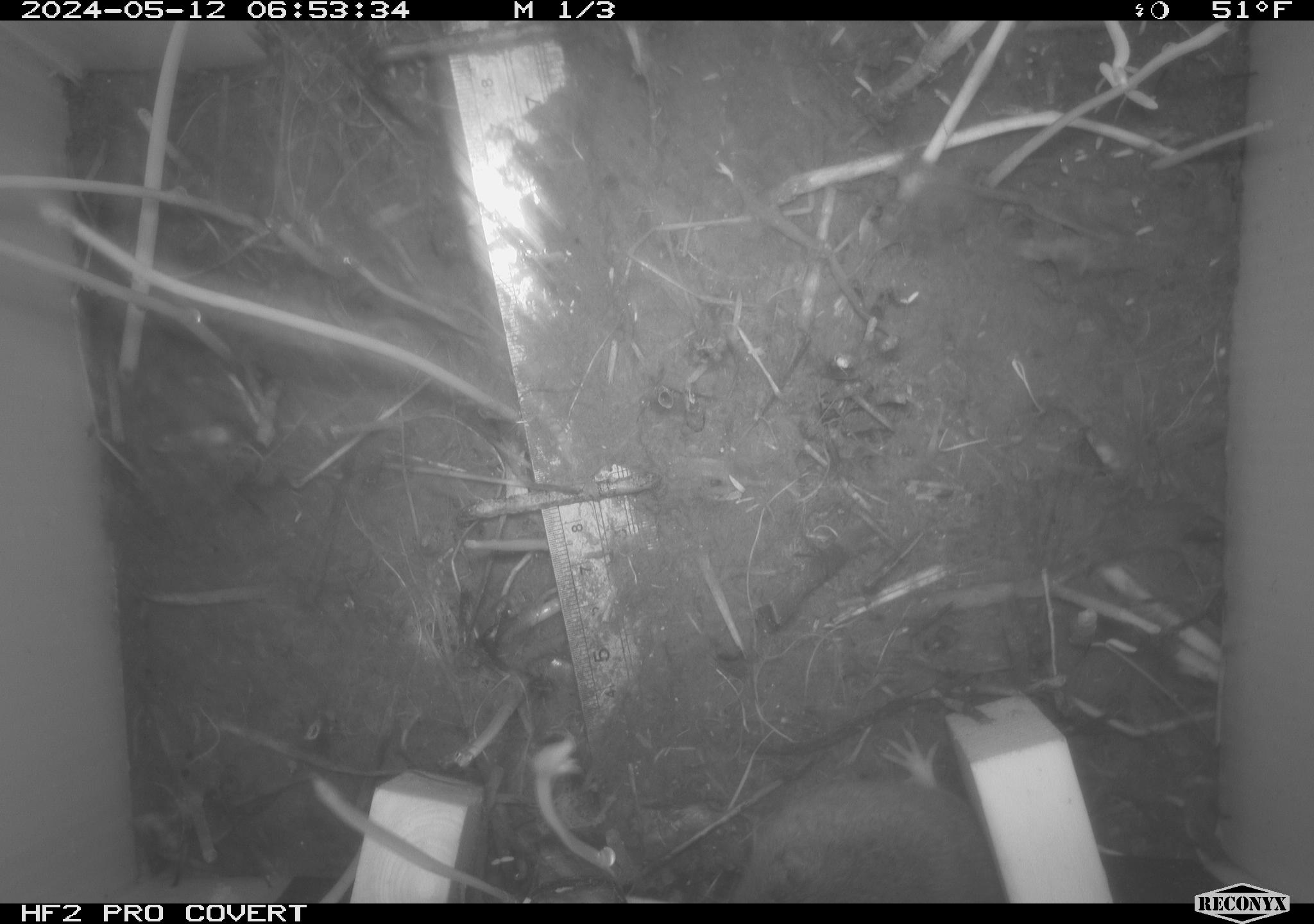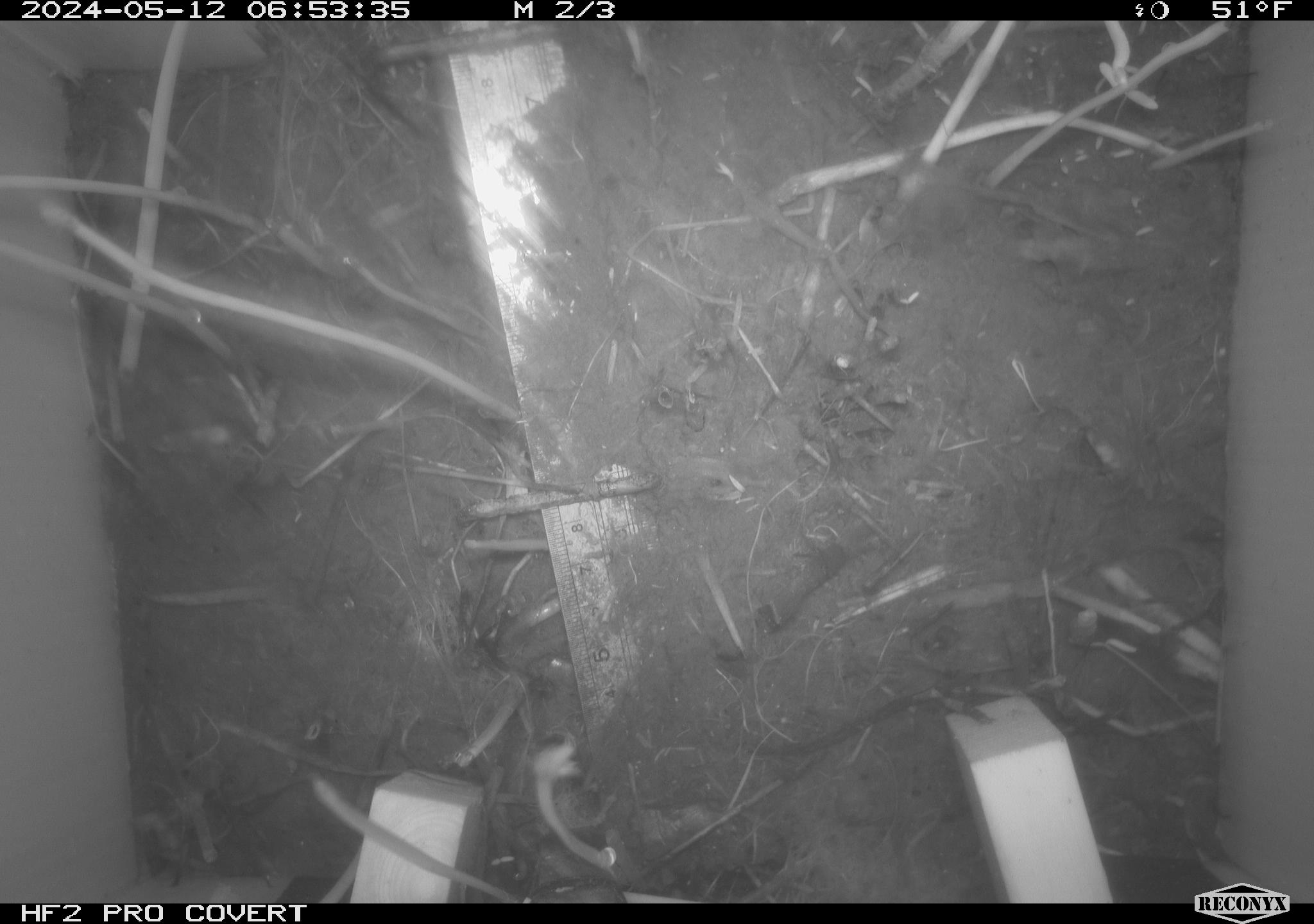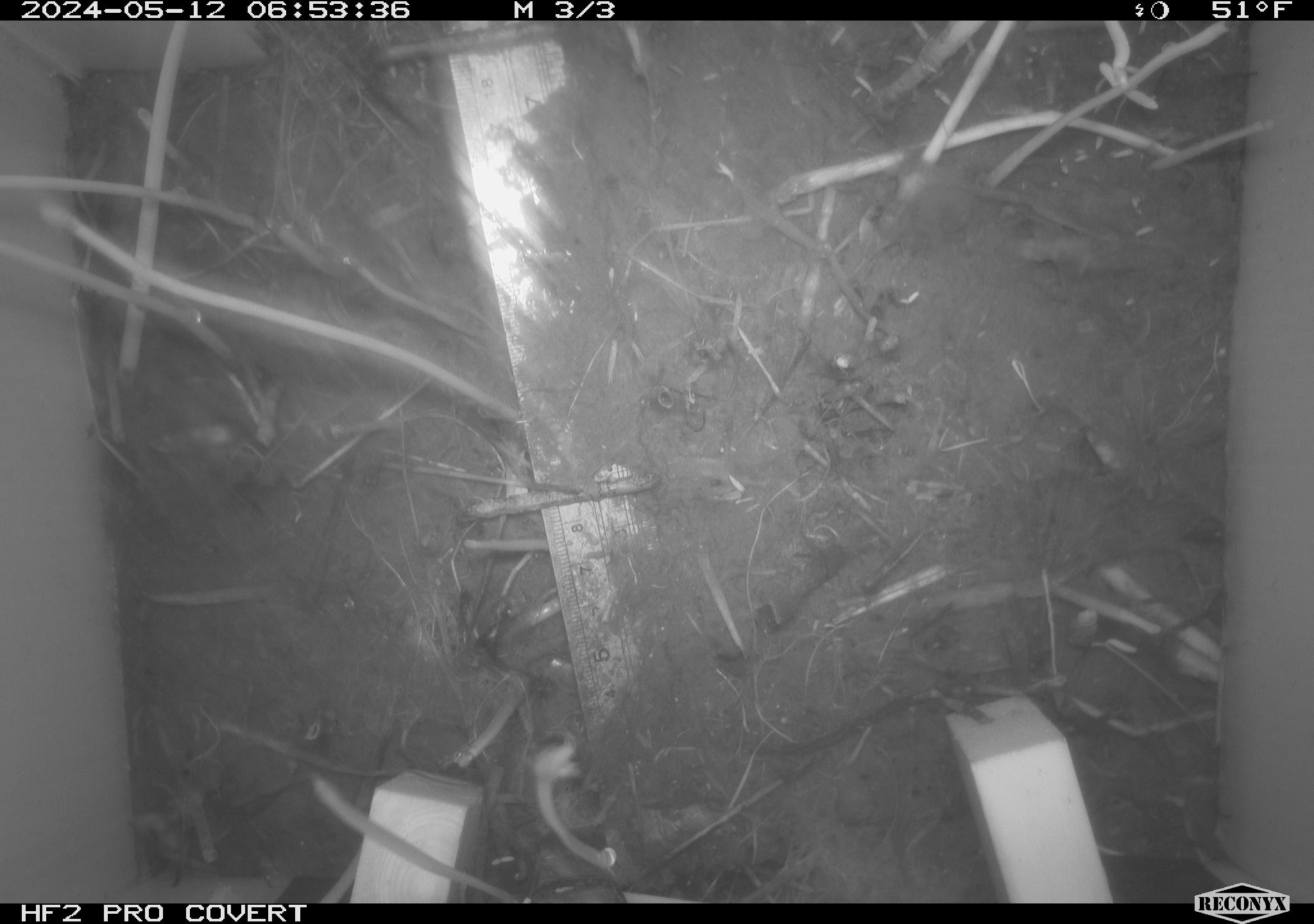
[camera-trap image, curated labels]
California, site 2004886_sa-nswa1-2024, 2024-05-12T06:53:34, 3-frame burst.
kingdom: Animalia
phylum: Chordata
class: Mammalia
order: Rodentia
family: Cricetidae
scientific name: Arvicolinae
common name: voles, lemmings, and muskrats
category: arvicolinae subfamily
Arvicolinae subfamily (voles, lemmings, and muskrats) (Arvicolinae).